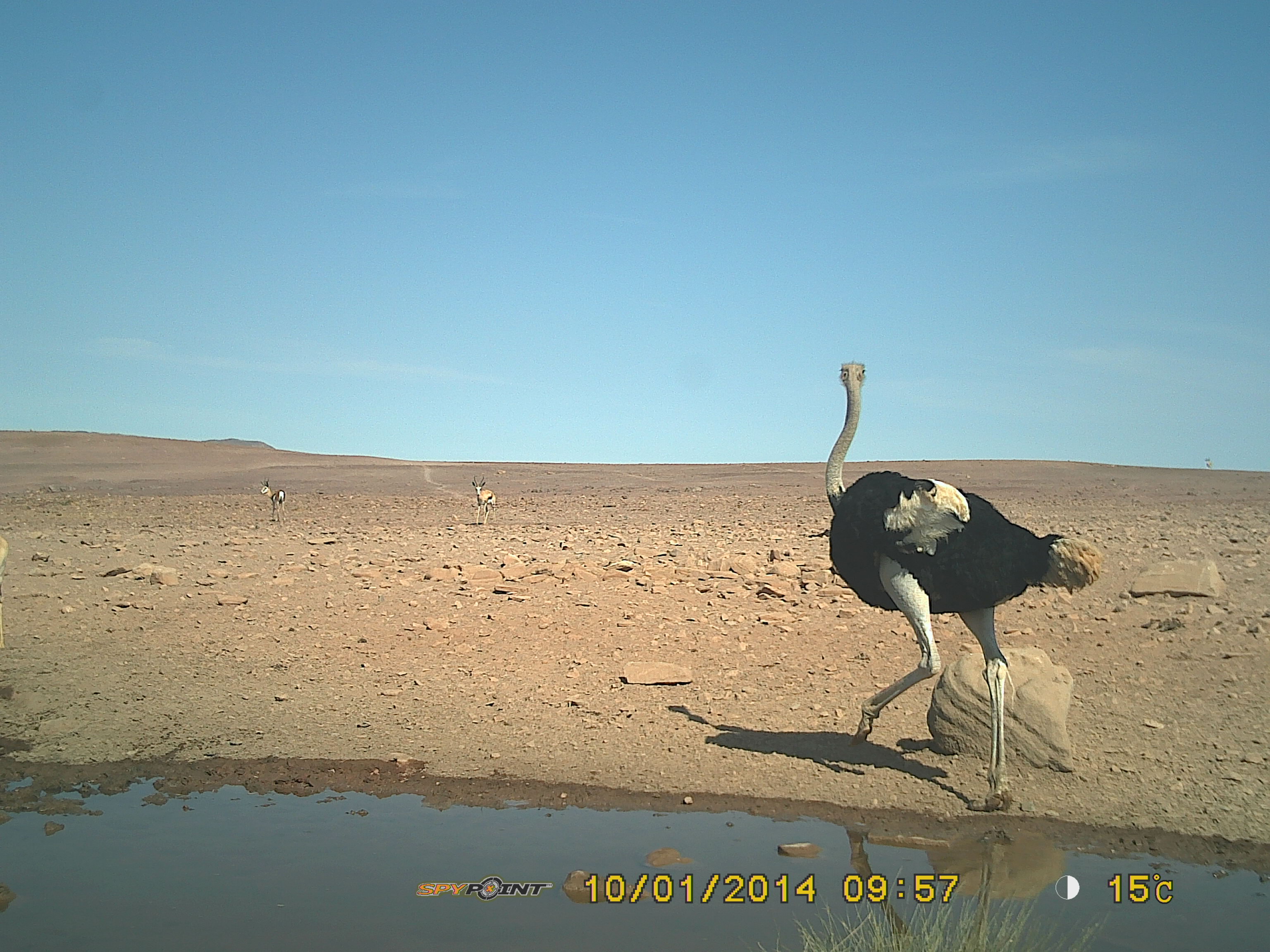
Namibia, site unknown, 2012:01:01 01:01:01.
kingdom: Animalia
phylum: Chordata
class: Aves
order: Struthioniformes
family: Struthionidae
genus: Struthio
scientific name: Struthio camelus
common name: common ostrich